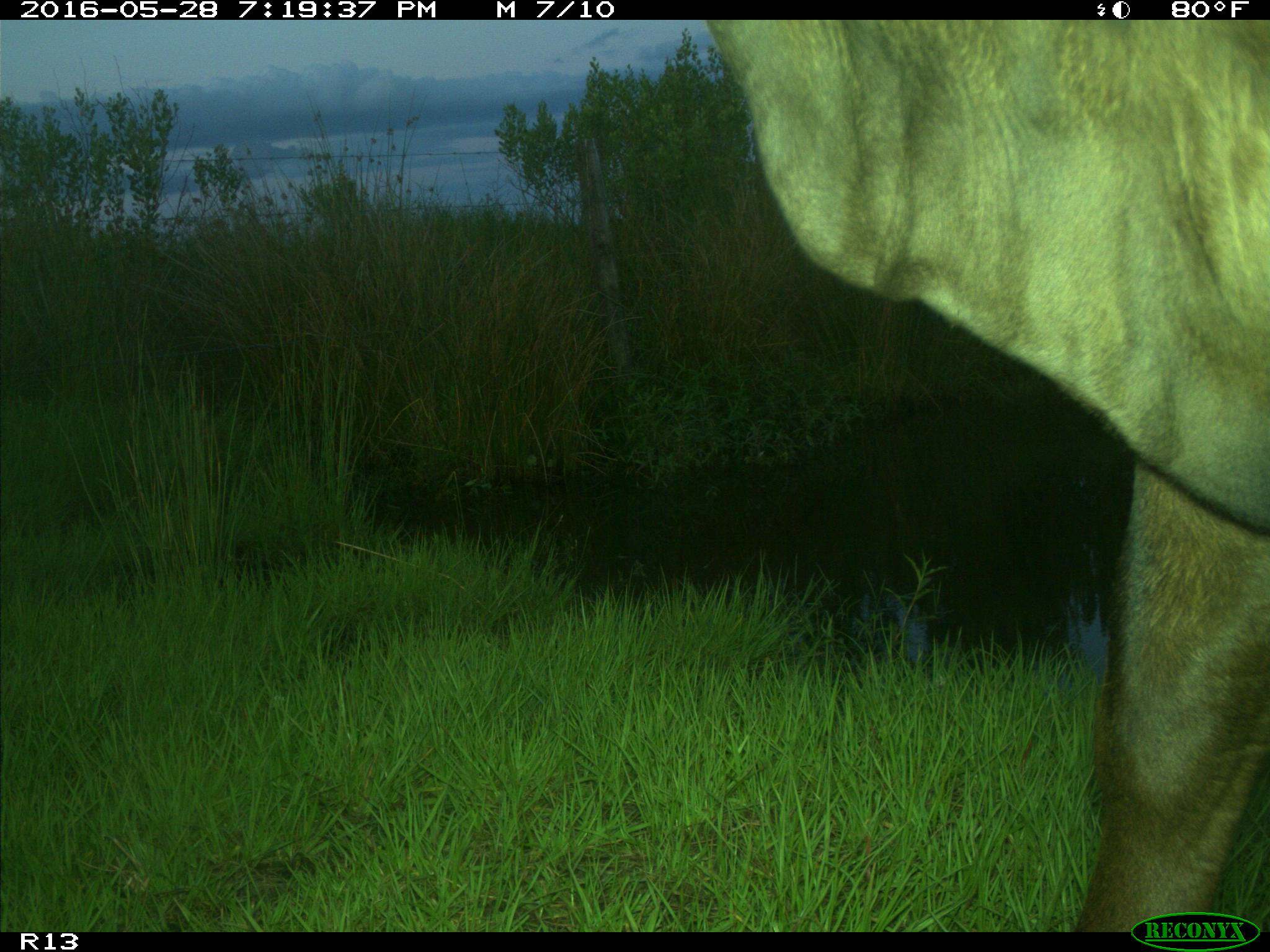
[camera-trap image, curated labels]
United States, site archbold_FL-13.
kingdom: Animalia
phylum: Chordata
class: Mammalia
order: Artiodactyla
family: Bovidae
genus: Bos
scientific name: Bos taurus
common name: domestic cow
Bos taurus (domestic cow).